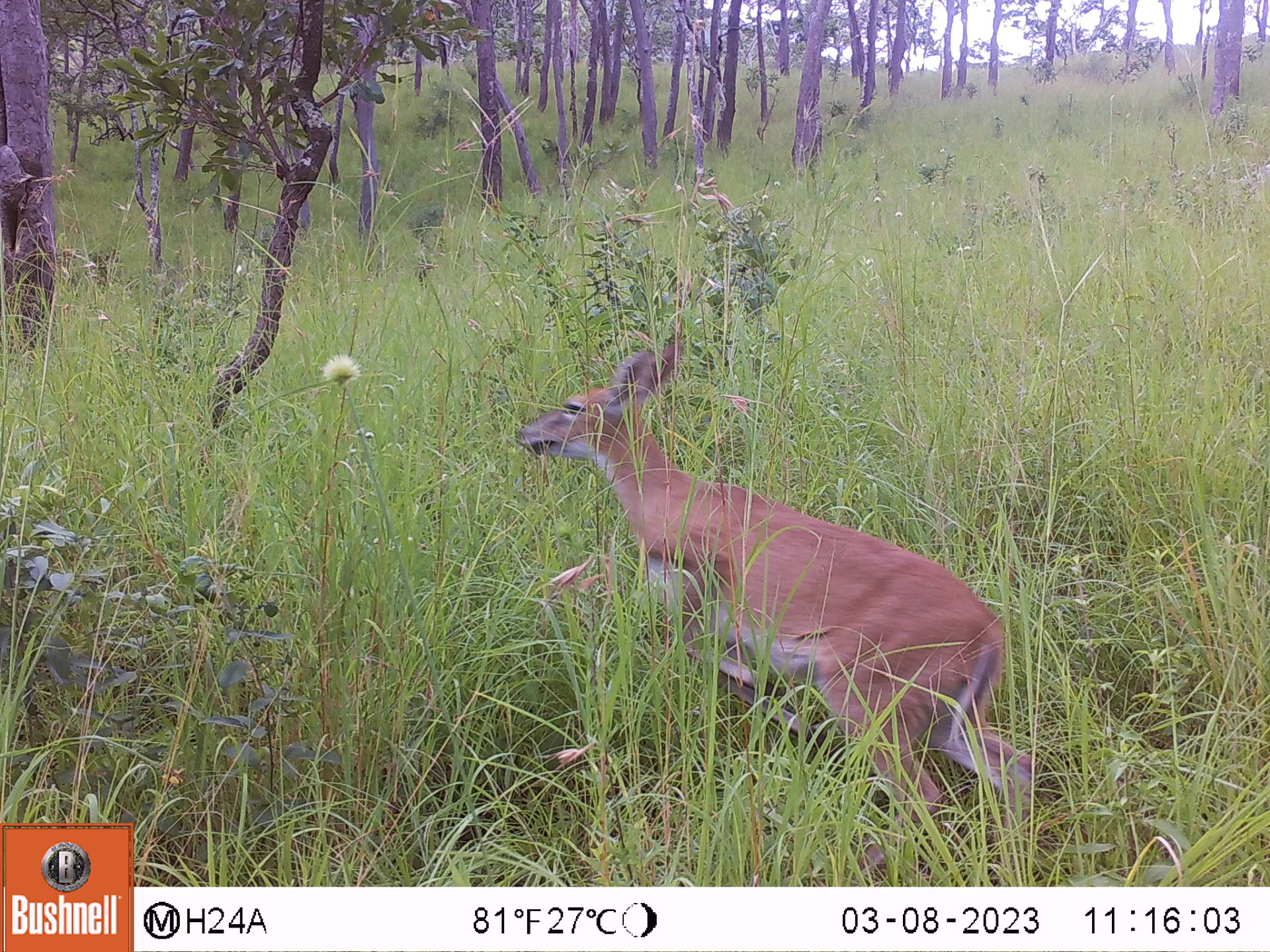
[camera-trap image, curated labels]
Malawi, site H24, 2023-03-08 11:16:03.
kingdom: Animalia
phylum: Chordata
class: Mammalia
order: Artiodactyla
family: Bovidae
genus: Sylvicapra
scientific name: Sylvicapra grimmia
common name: common duiker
Common duiker (Sylvicapra grimmia), count 1.